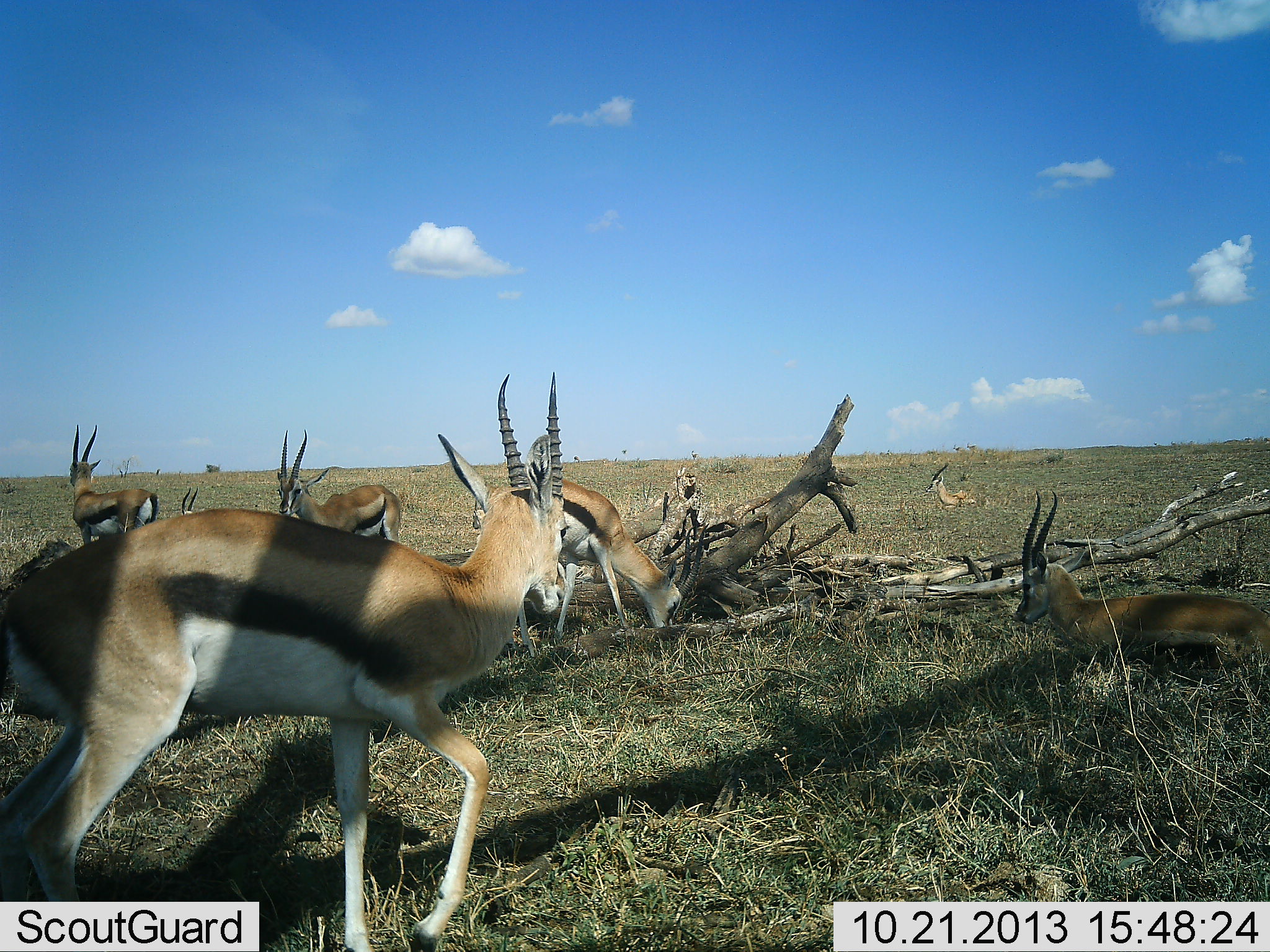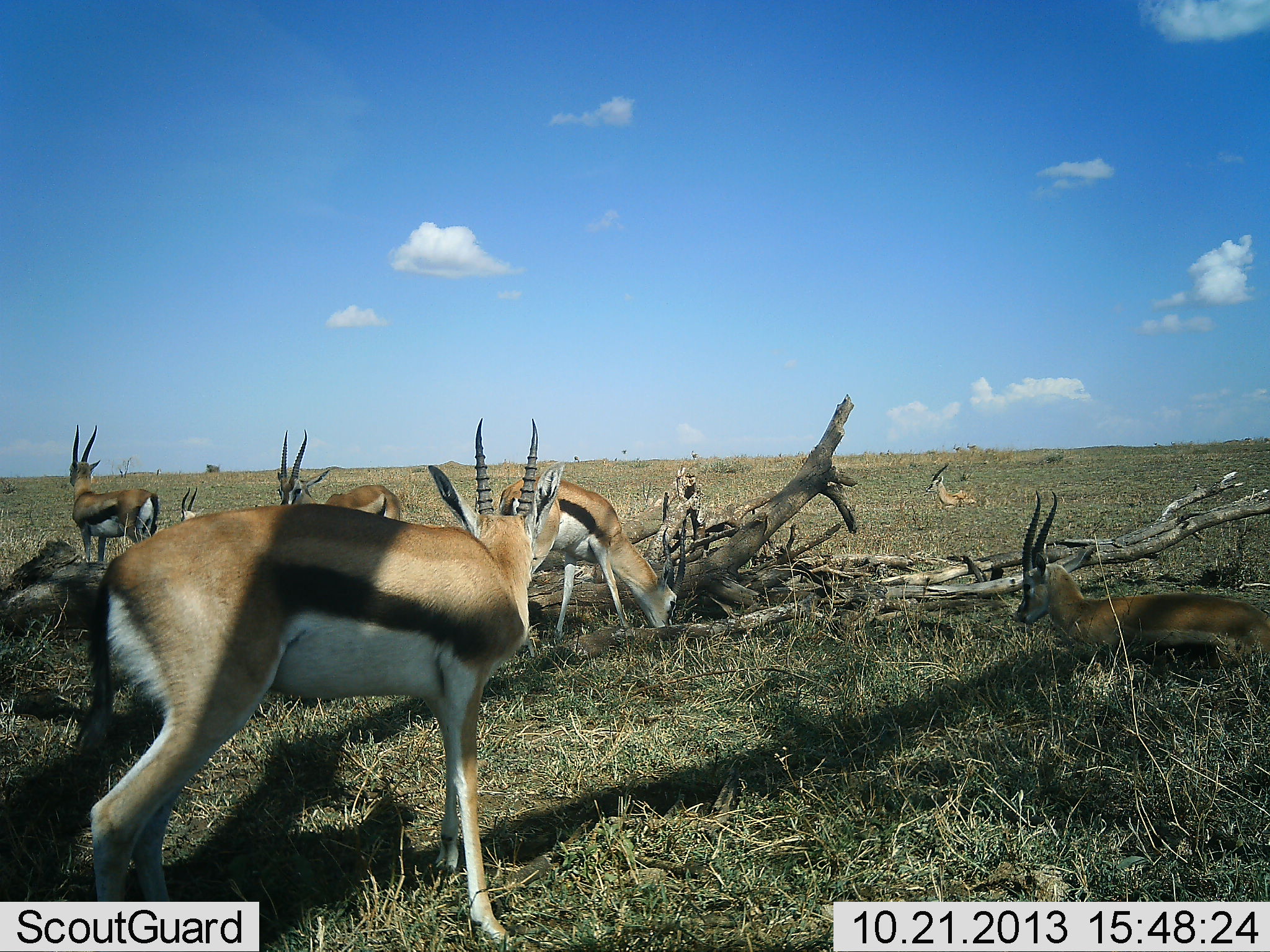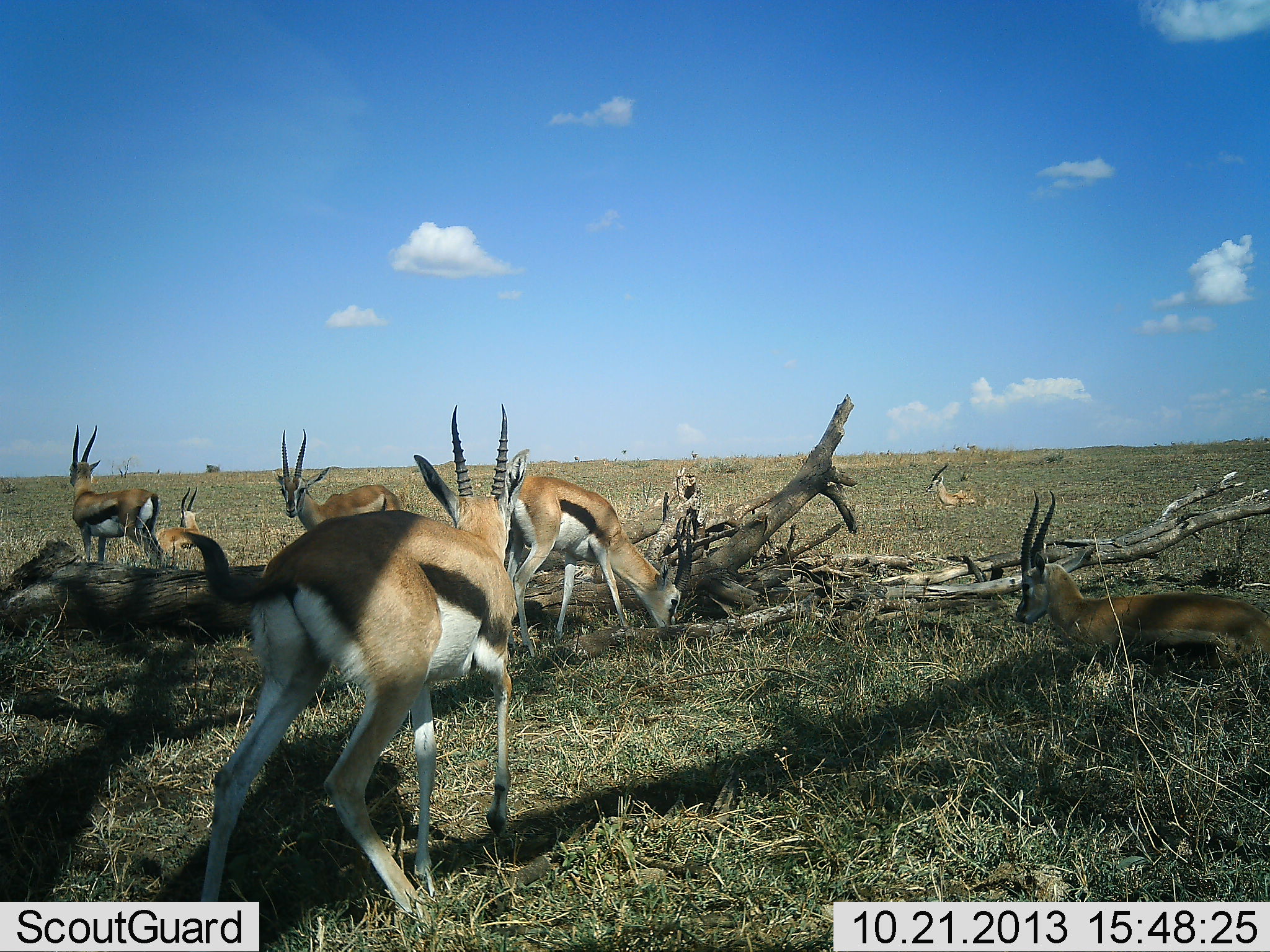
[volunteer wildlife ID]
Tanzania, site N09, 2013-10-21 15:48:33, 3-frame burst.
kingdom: Animalia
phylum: Chordata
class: Mammalia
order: Artiodactyla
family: Bovidae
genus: Eudorcas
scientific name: Eudorcas thomsonii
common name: thomson's gazelle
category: gazellethomsons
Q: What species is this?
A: Gazellethomsons (thomson's gazelle) (Eudorcas thomsonii).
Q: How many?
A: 7.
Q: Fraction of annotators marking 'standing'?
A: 67%.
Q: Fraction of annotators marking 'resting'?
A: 95%.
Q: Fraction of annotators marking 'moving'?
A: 48%.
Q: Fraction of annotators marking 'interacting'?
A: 0%.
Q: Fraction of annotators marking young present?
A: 0%.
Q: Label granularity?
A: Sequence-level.